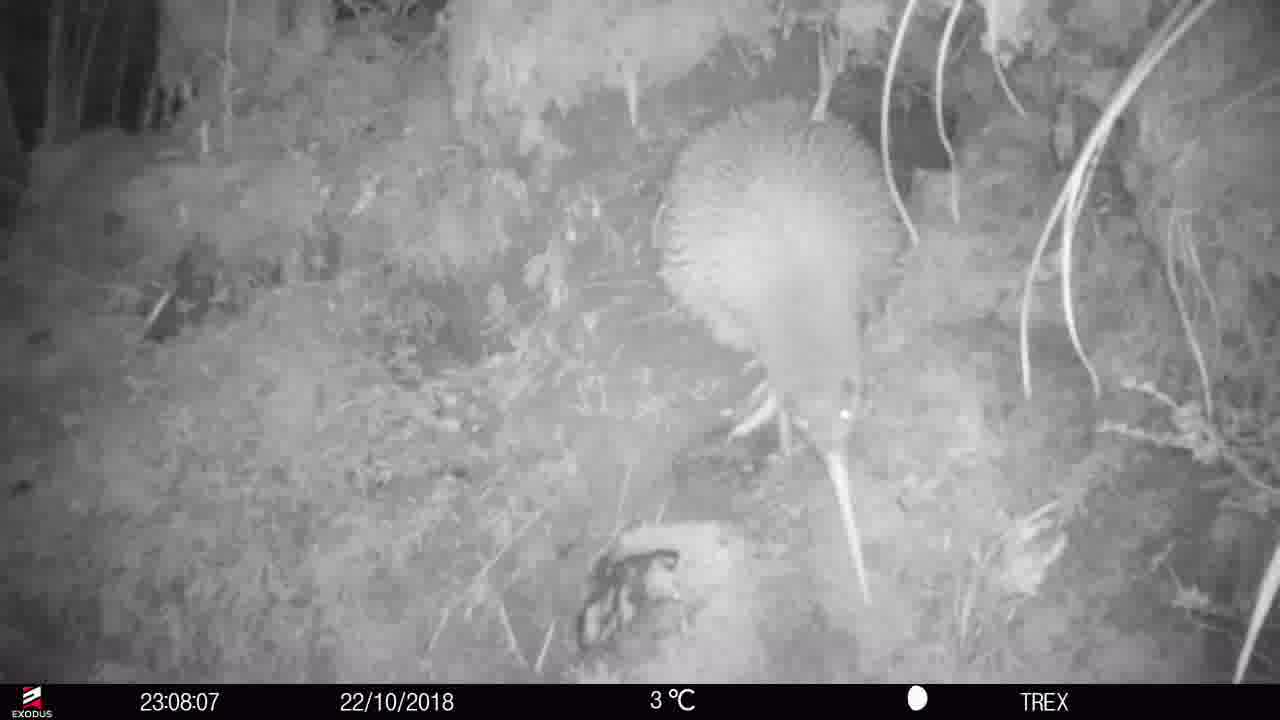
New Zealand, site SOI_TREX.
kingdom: Animalia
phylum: Chordata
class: Aves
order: Apterygiformes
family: Apterygidae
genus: Apteryx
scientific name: Apteryx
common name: kiwi